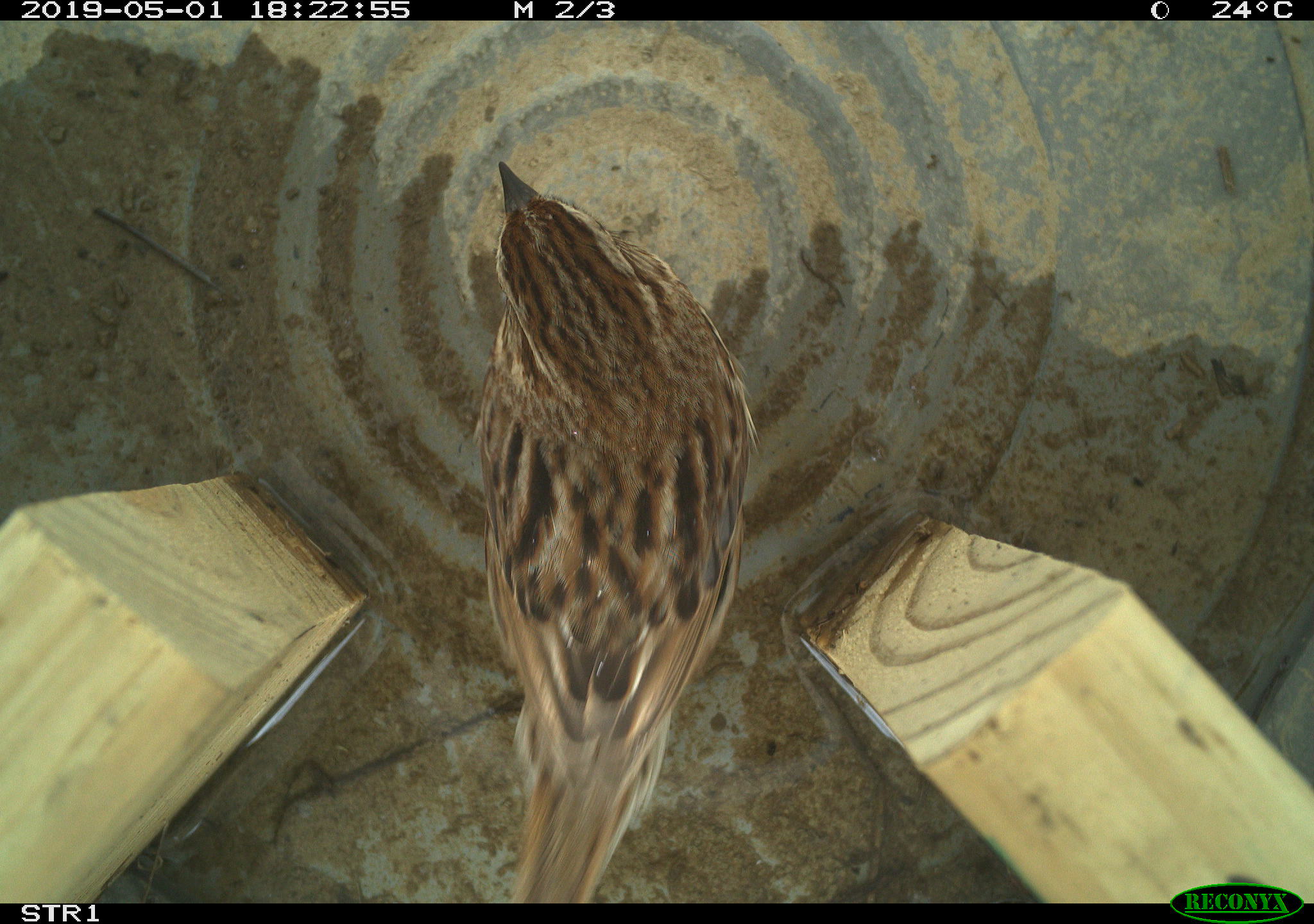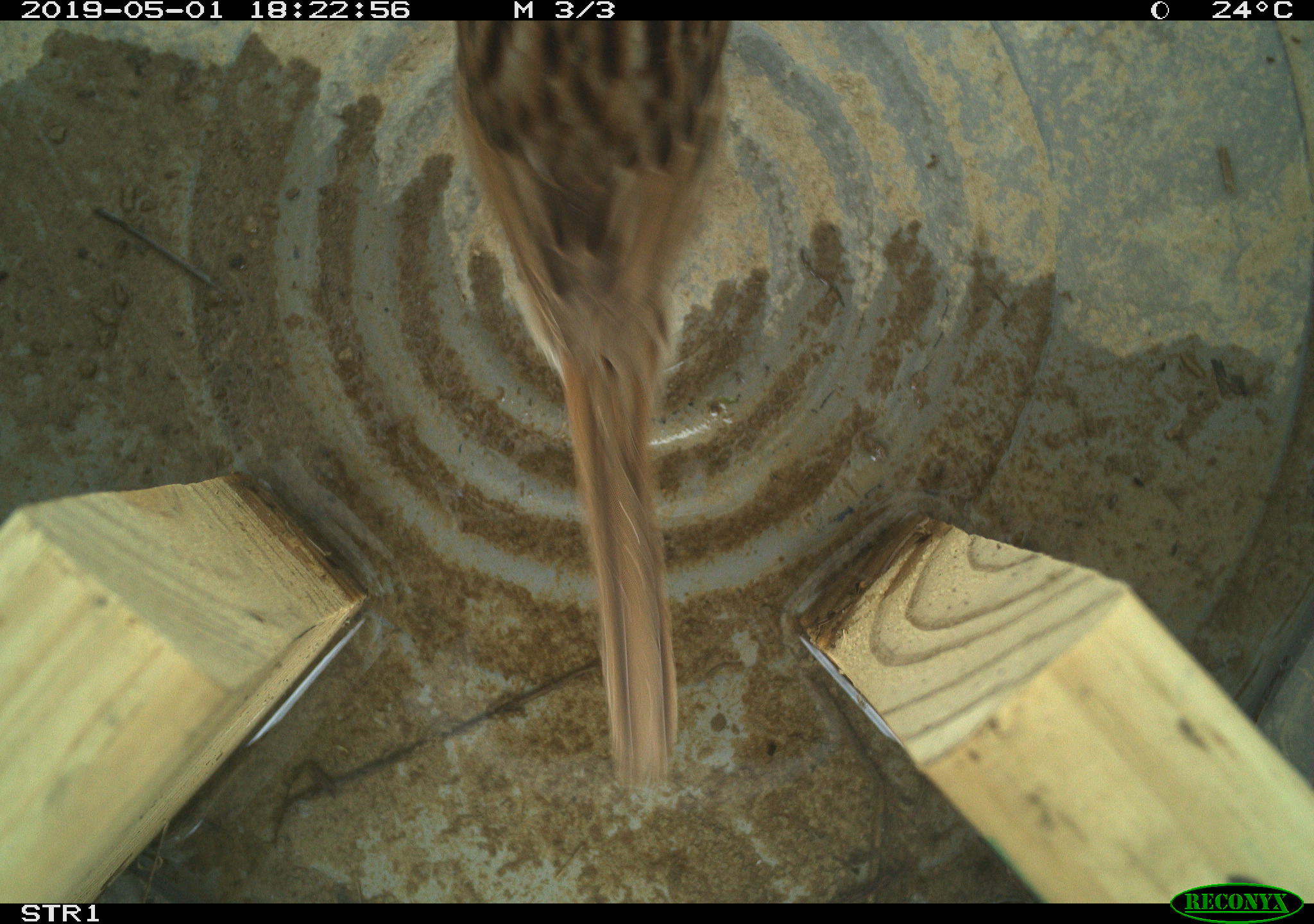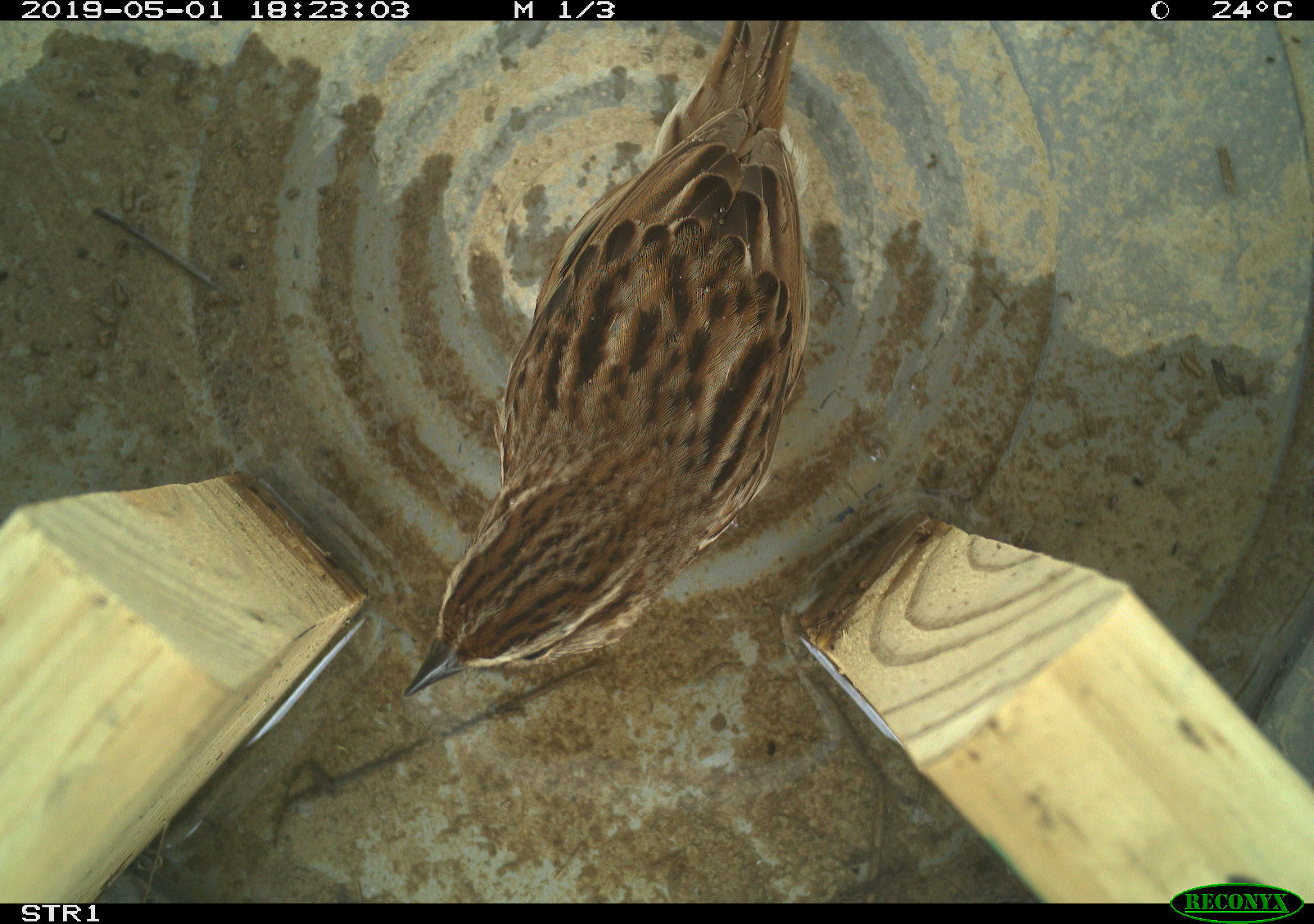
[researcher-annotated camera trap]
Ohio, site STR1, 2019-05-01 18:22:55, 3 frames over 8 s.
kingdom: Animalia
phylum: Chordata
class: Aves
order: Passeriformes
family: Passerellidae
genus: Melospiza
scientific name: Melospiza melodia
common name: song sparrow